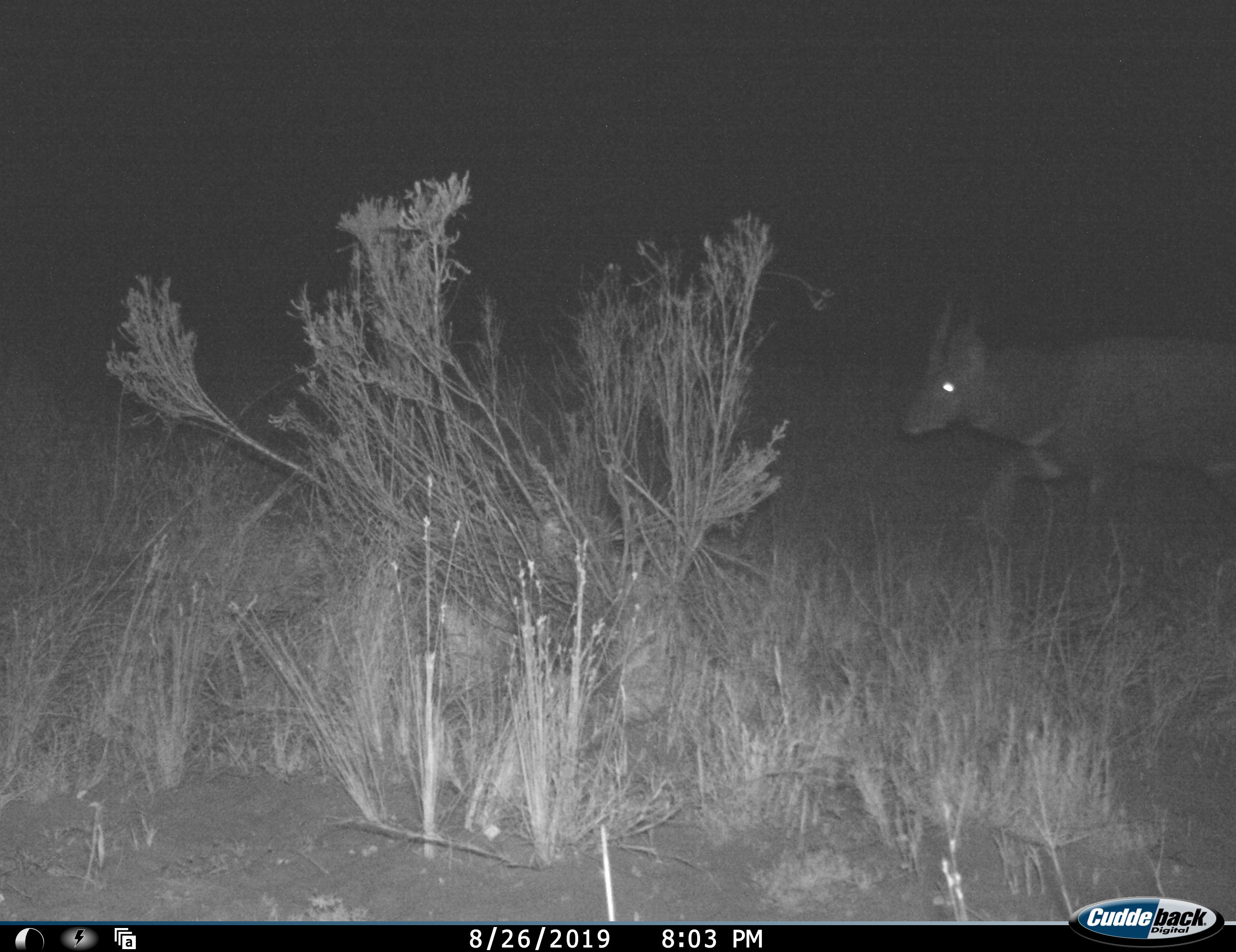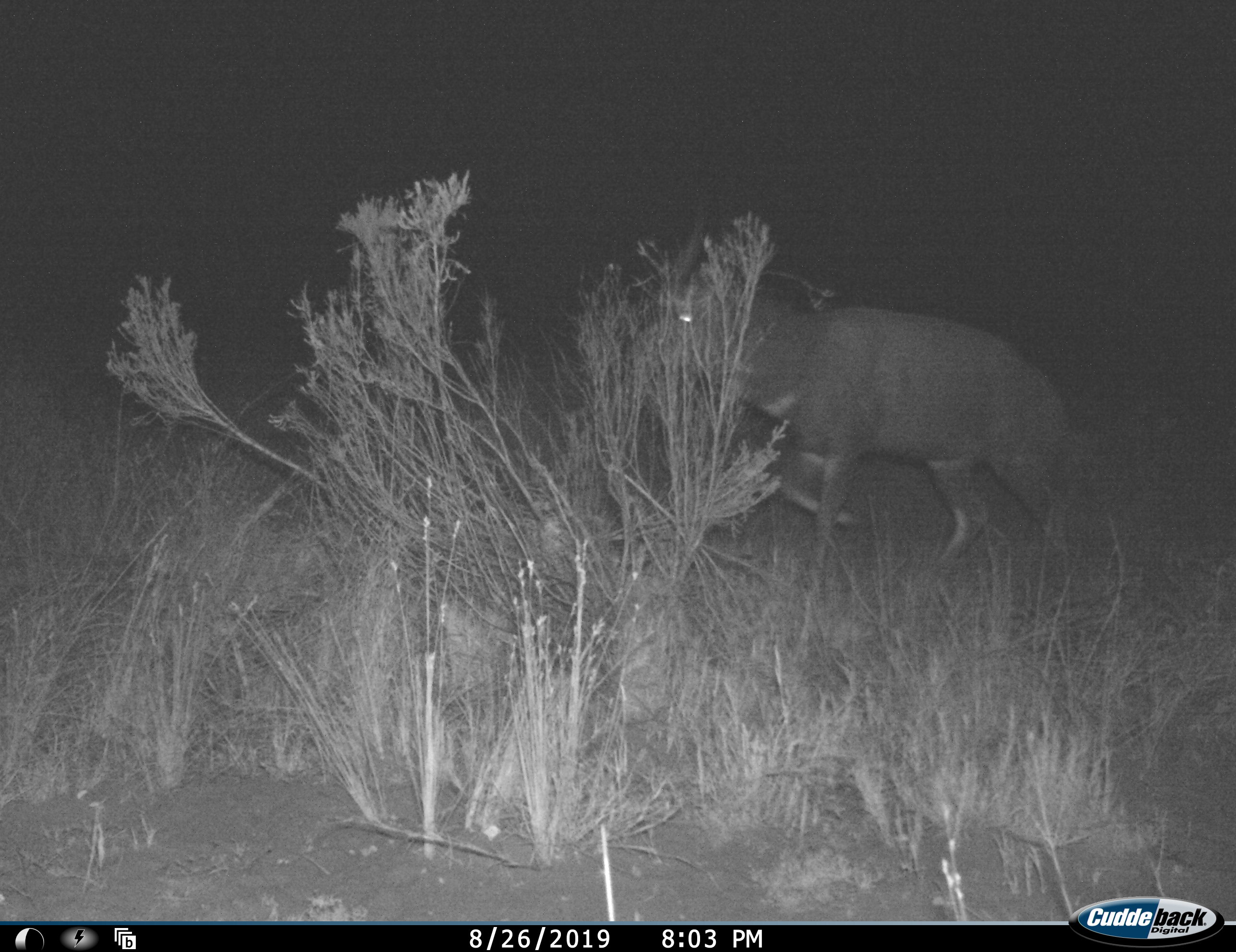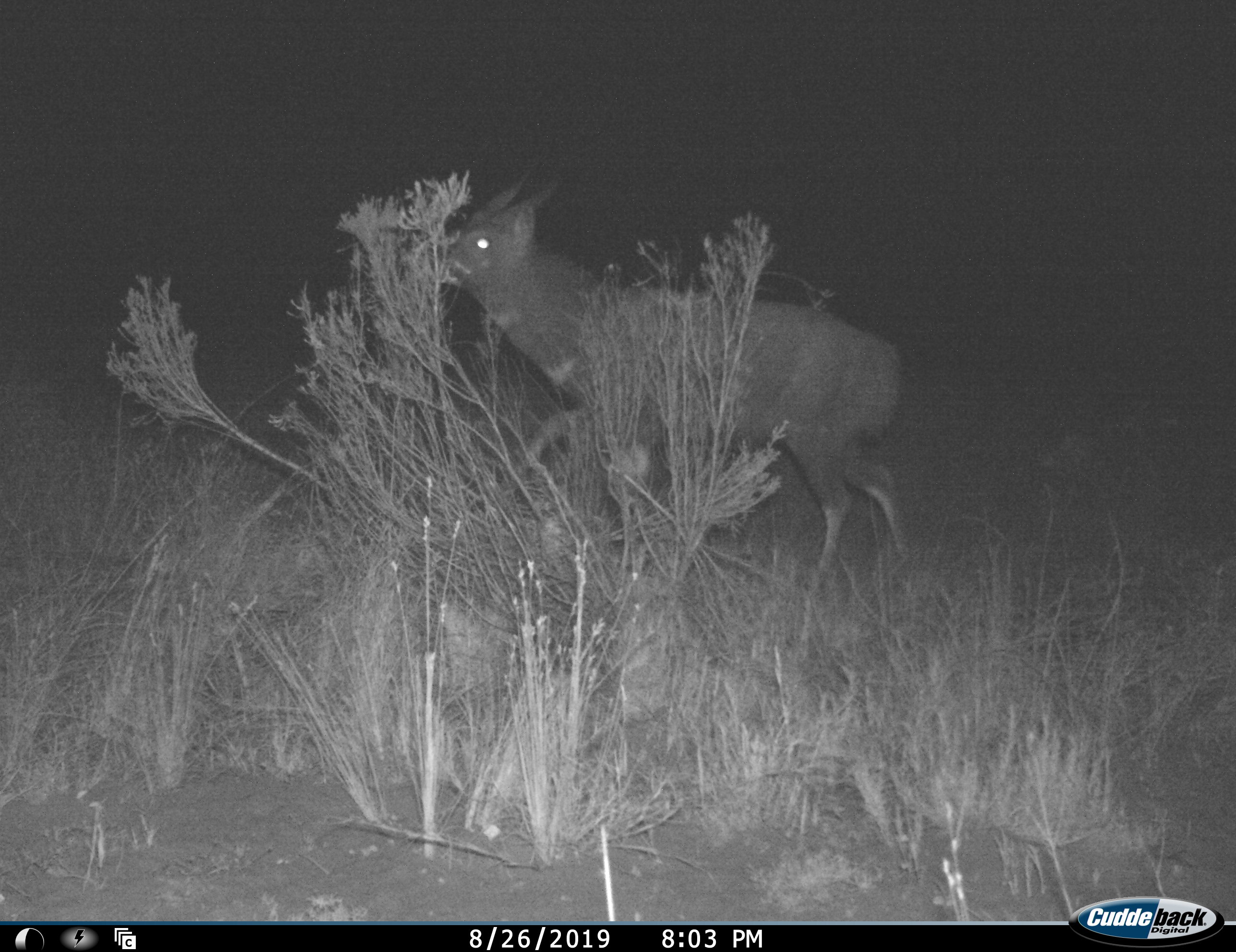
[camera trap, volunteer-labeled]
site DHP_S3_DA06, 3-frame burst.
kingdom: Animalia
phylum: Chordata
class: Mammalia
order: Artiodactyla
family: Bovidae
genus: Tragelaphus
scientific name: Tragelaphus scriptus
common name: bushbuck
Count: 1.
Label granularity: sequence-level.